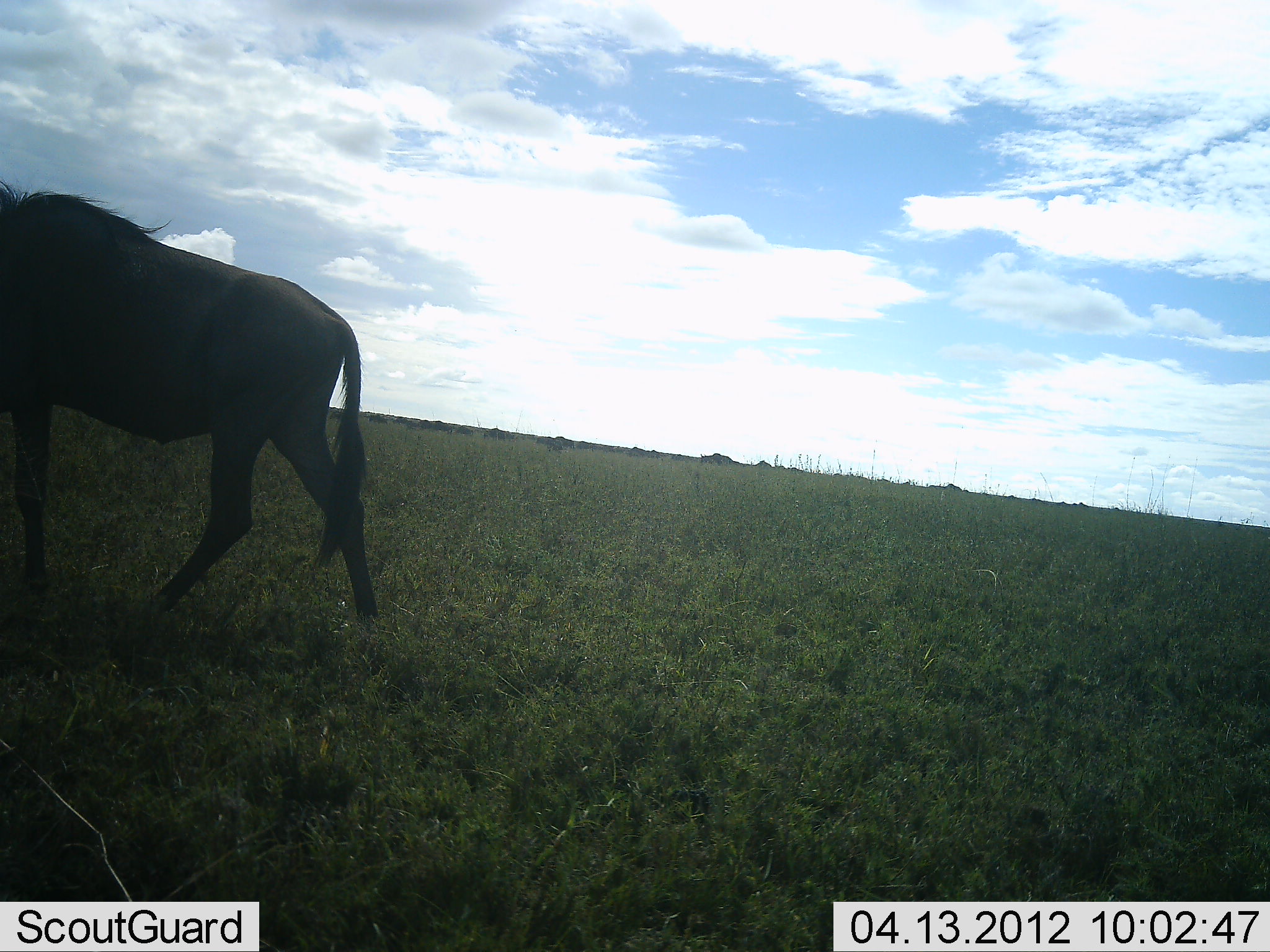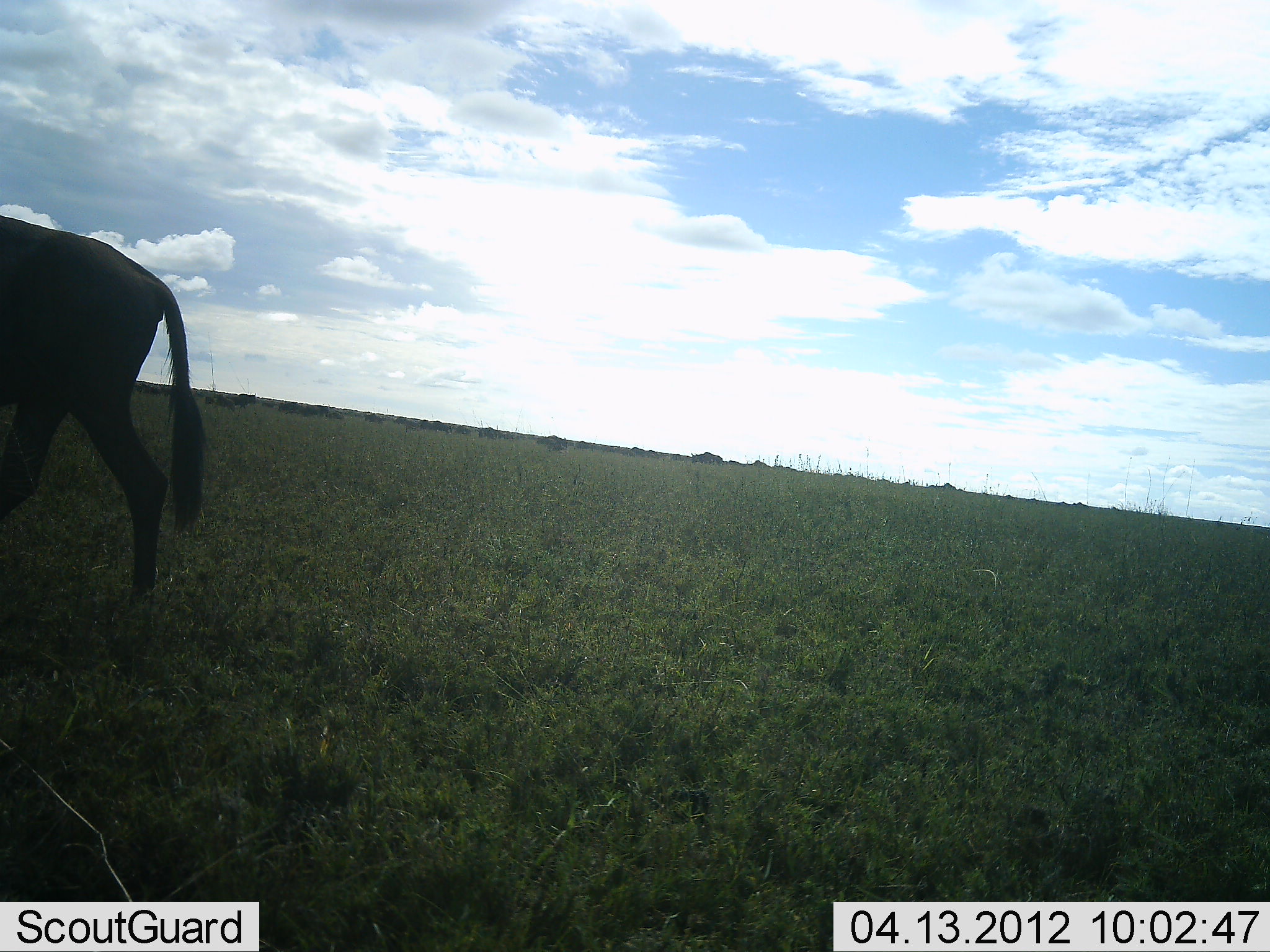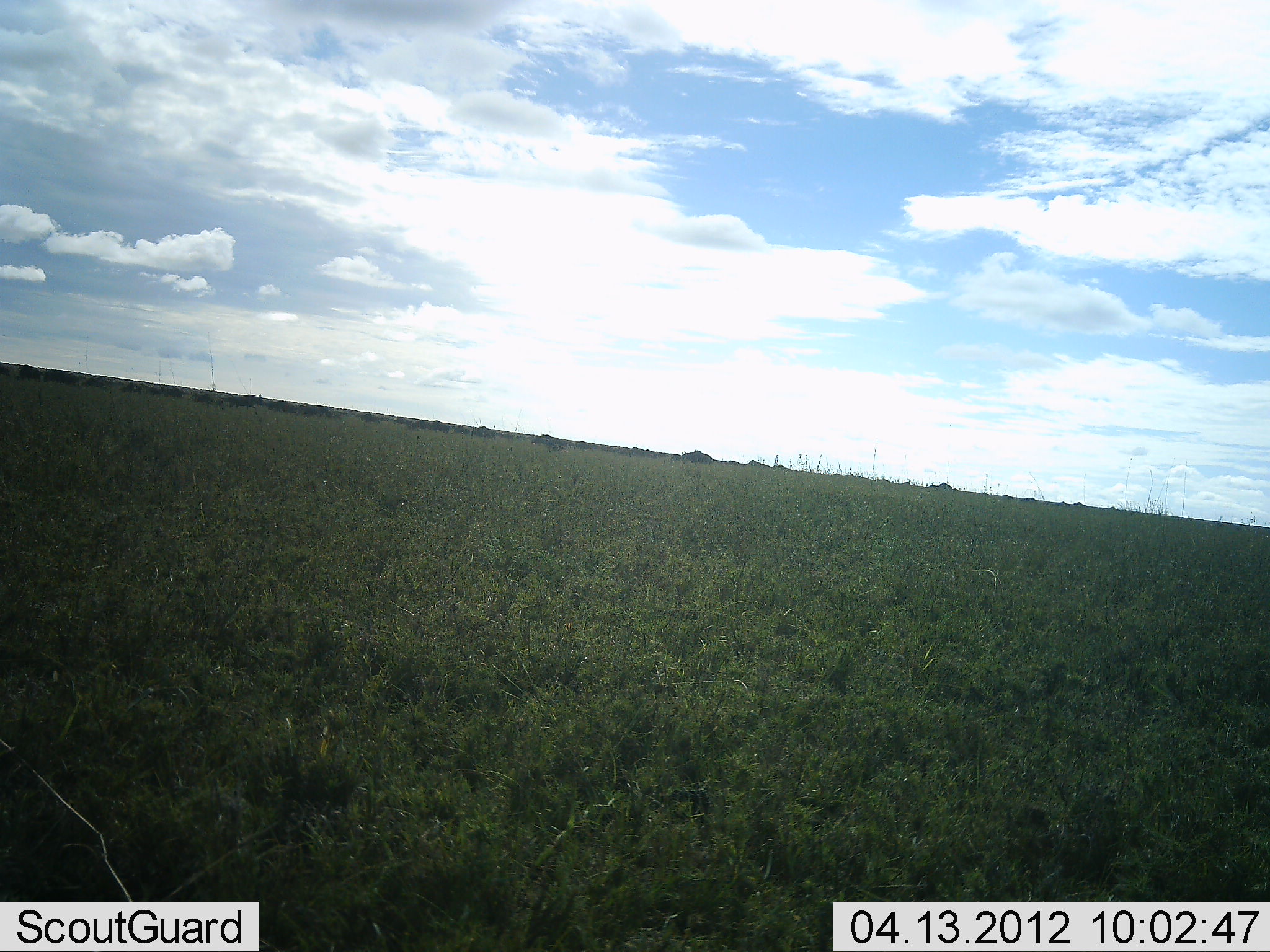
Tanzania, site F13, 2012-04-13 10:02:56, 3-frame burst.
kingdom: Animalia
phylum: Chordata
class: Mammalia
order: Artiodactyla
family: Bovidae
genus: Connochaetes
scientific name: Connochaetes taurinus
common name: blue wildebeest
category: wildebeest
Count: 11-50.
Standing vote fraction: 8%.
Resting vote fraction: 0%.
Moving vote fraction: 92%.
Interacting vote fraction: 0%.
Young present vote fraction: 0%.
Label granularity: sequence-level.